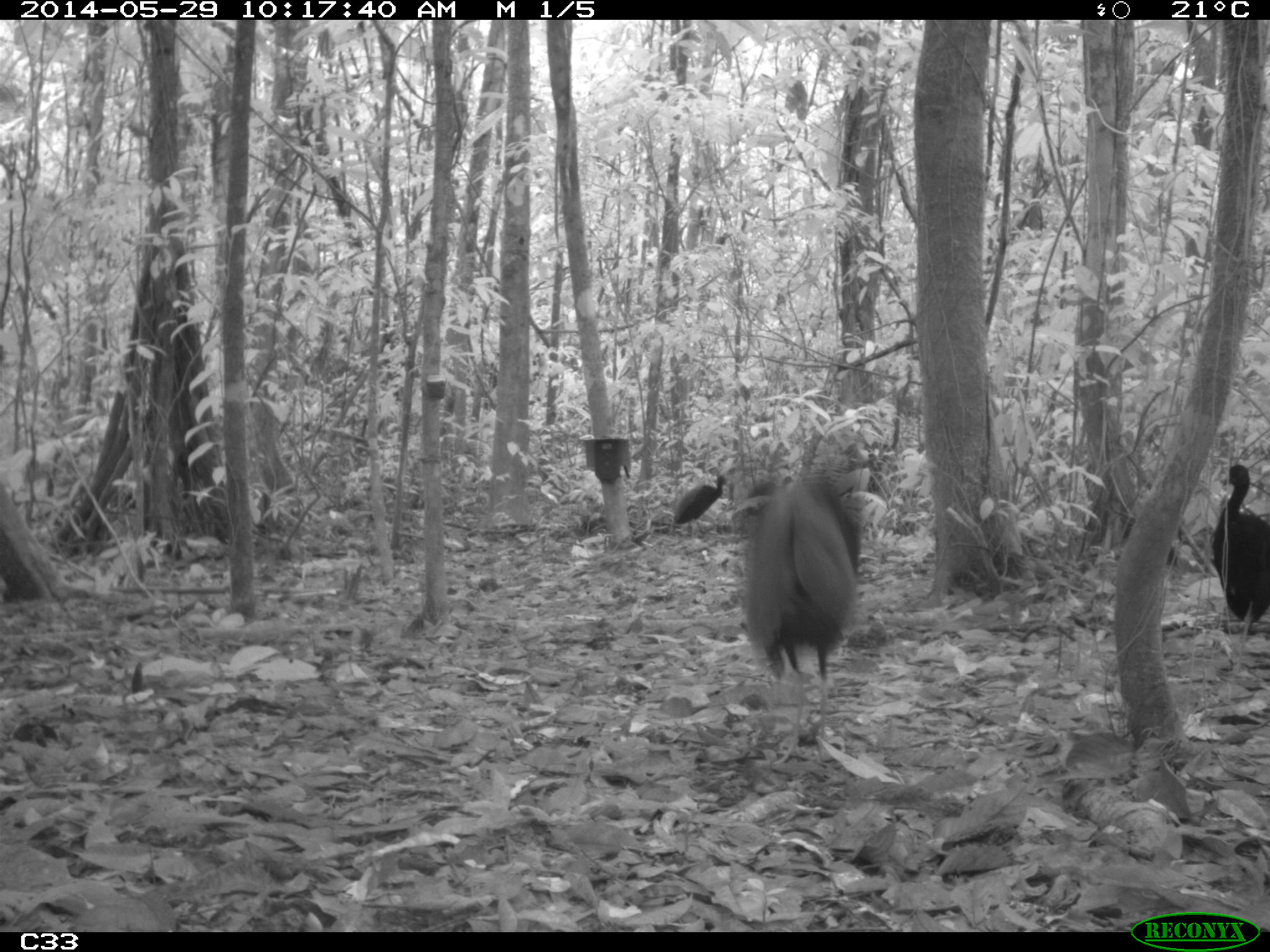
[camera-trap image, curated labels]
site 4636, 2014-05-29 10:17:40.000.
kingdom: Animalia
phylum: Chordata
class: Aves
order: Gruiformes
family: Psophiidae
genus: Psophia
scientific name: Psophia crepitans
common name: gray-winged trumpeter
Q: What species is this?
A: Psophia crepitans (gray-winged trumpeter).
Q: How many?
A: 5.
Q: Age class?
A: Adult.